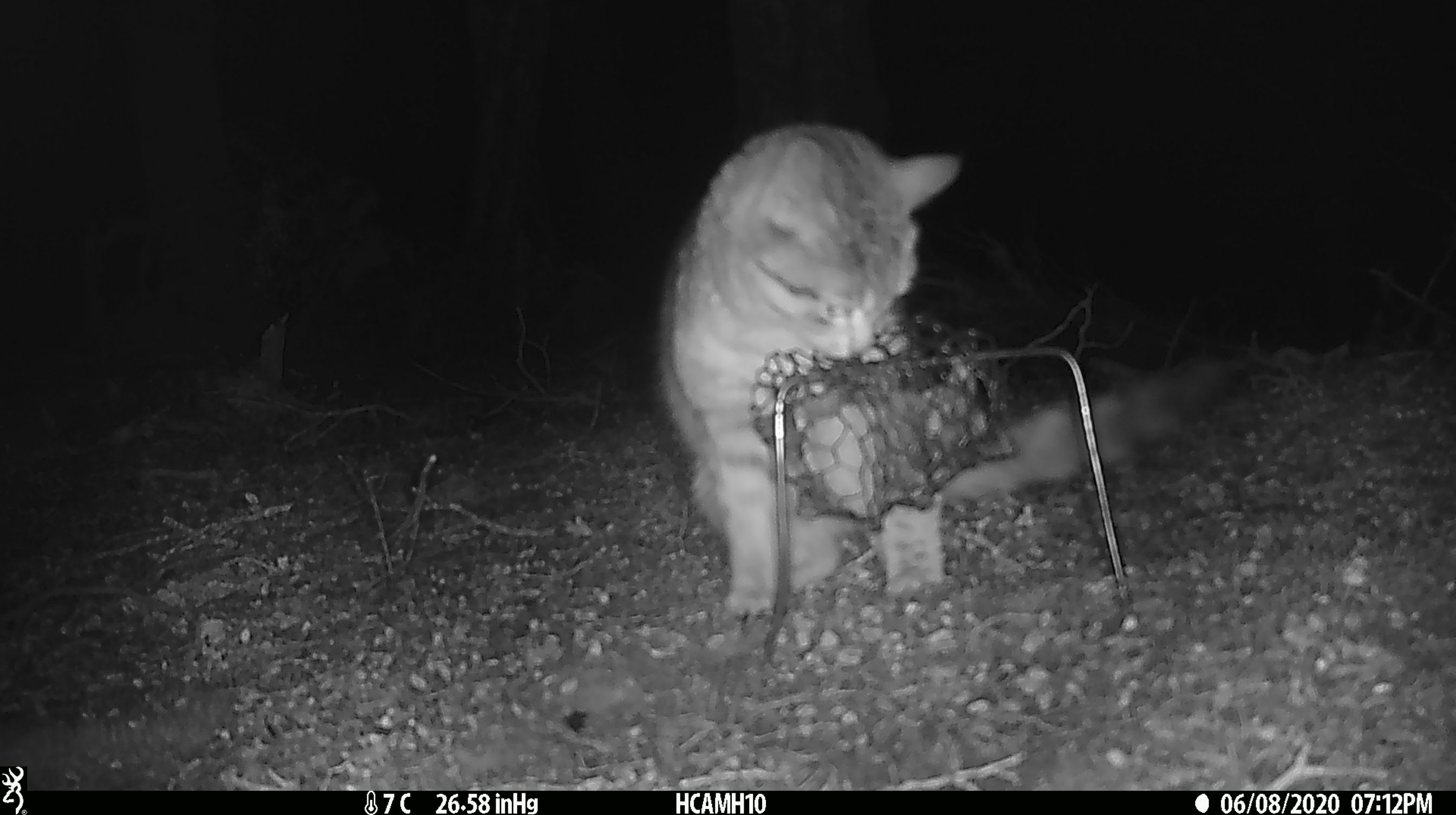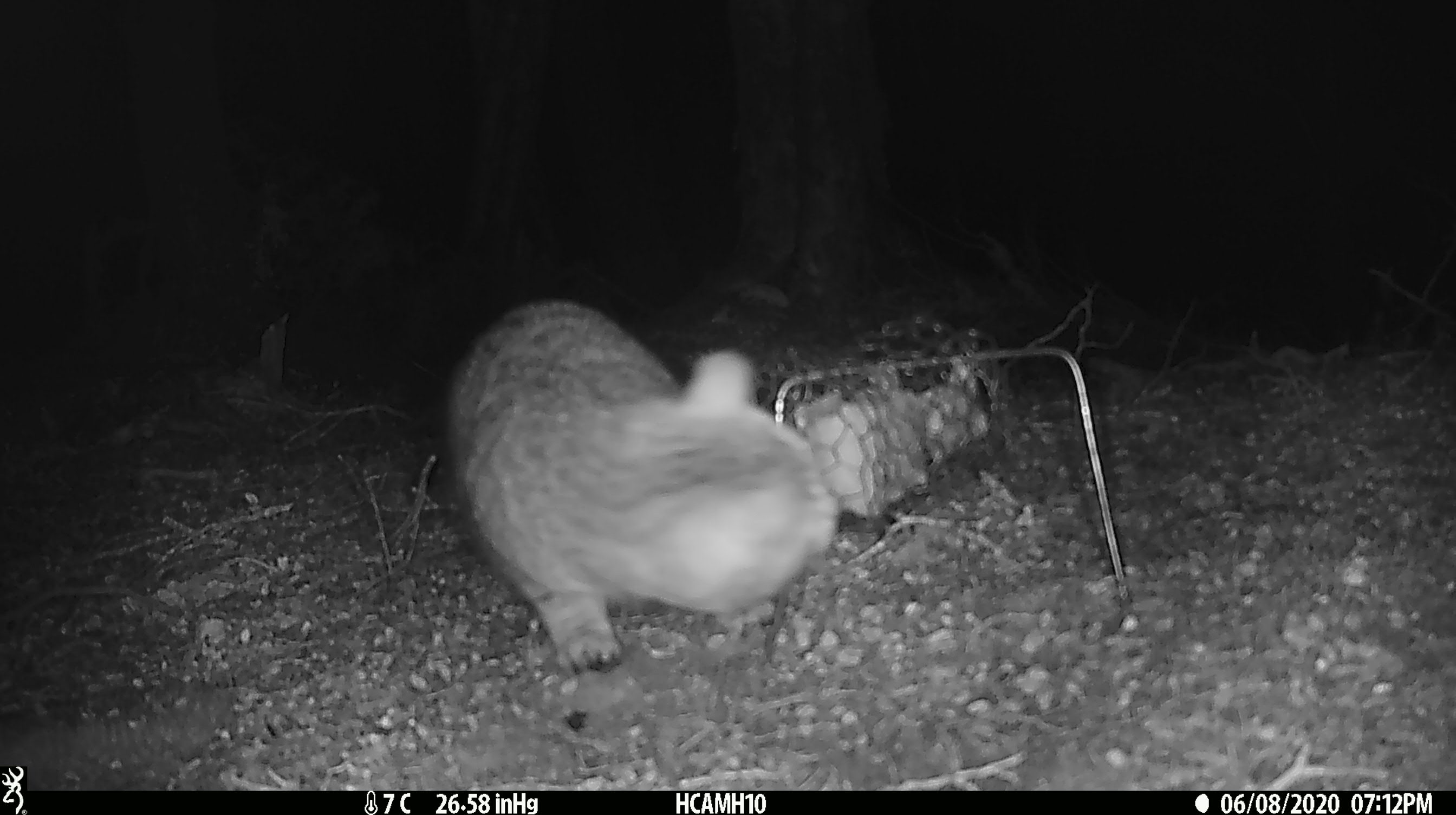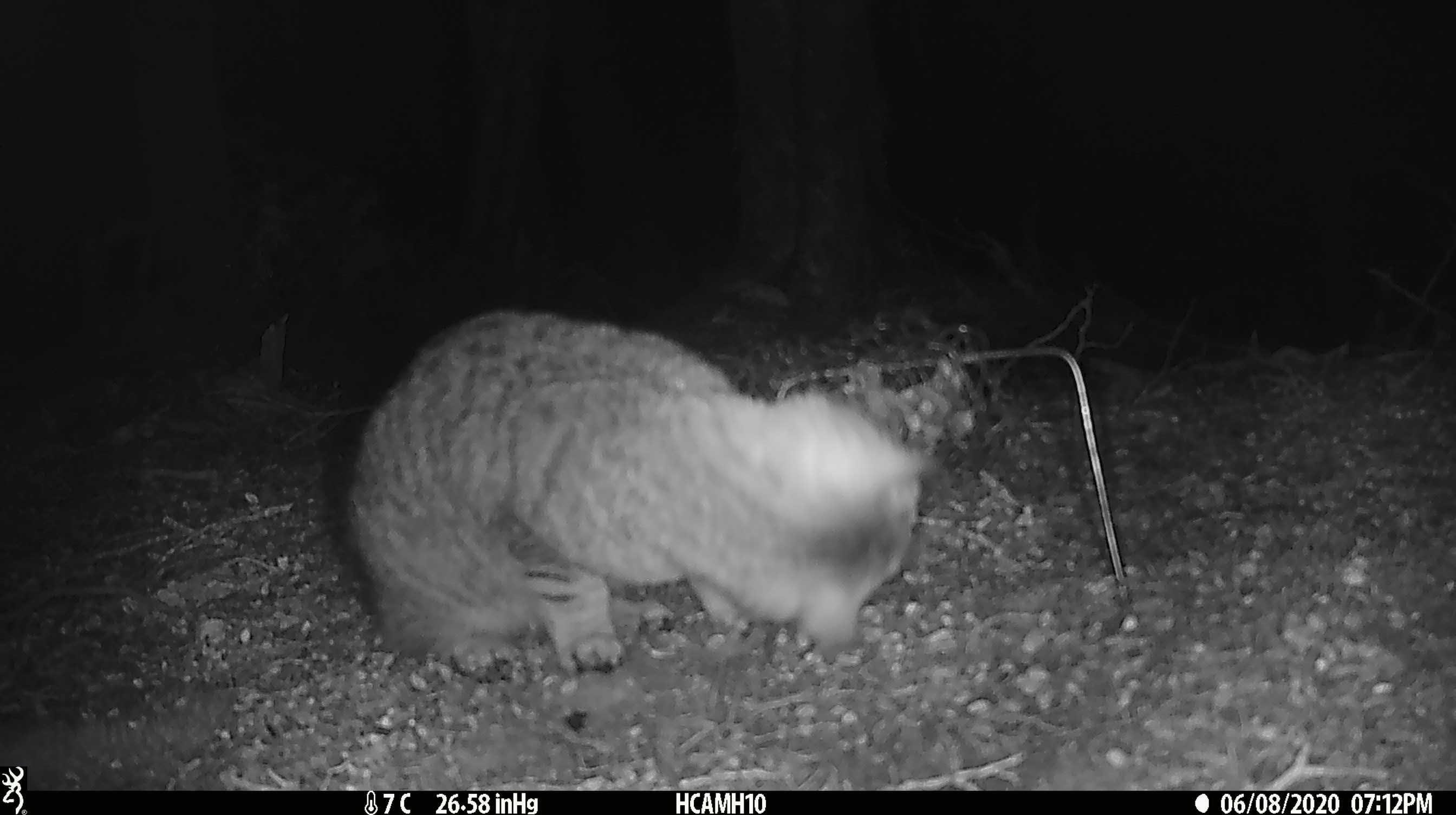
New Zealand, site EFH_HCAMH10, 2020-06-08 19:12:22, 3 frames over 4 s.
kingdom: Animalia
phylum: Chordata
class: Mammalia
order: Carnivora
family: Felidae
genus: Felis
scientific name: Felis catus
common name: domestic cat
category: cat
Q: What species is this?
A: Cat (domestic cat) (Felis catus).